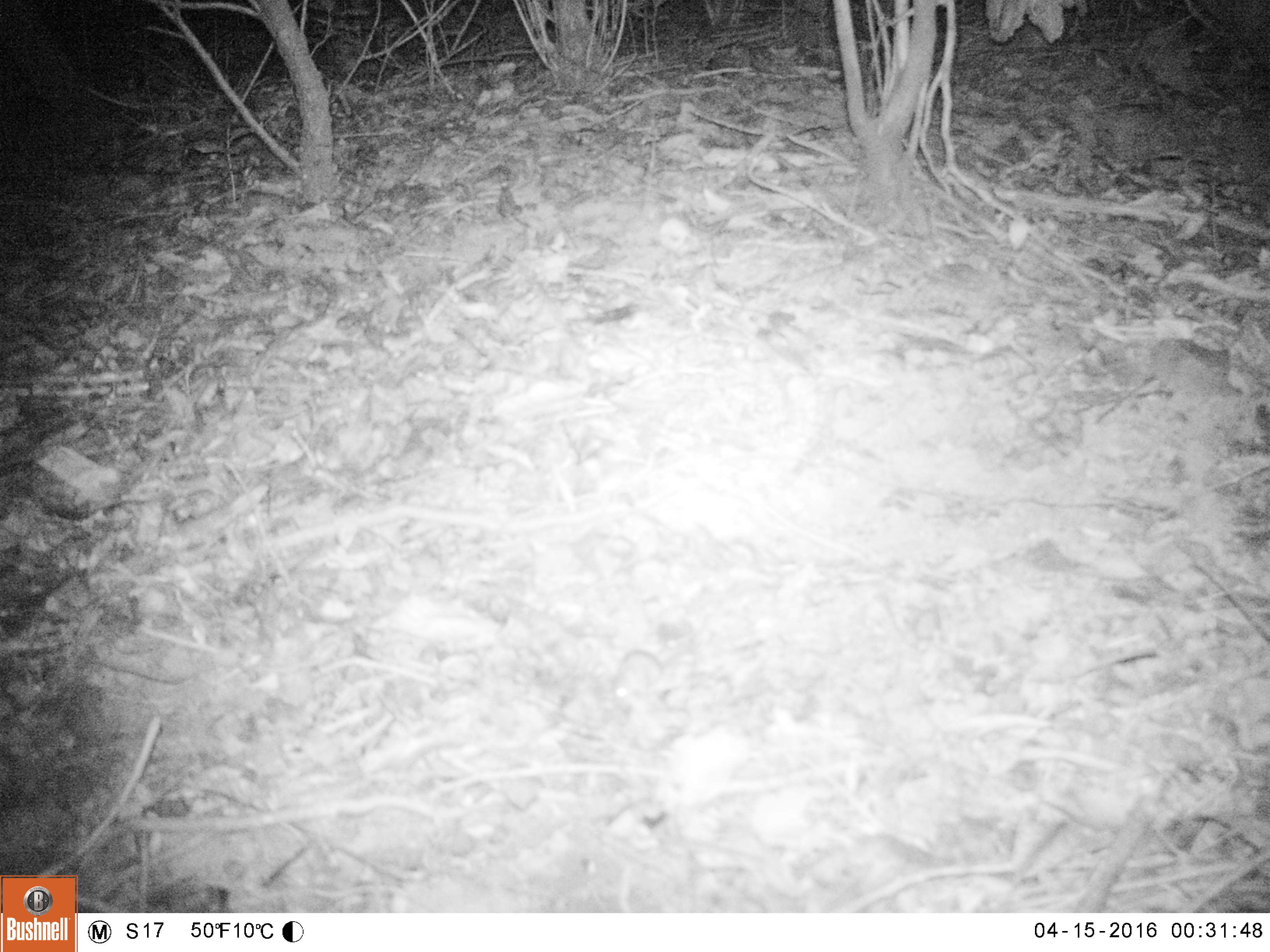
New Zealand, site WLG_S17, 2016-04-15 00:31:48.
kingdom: Animalia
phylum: Chordata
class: Mammalia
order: Rodentia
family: Muridae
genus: Mus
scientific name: Mus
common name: mouse